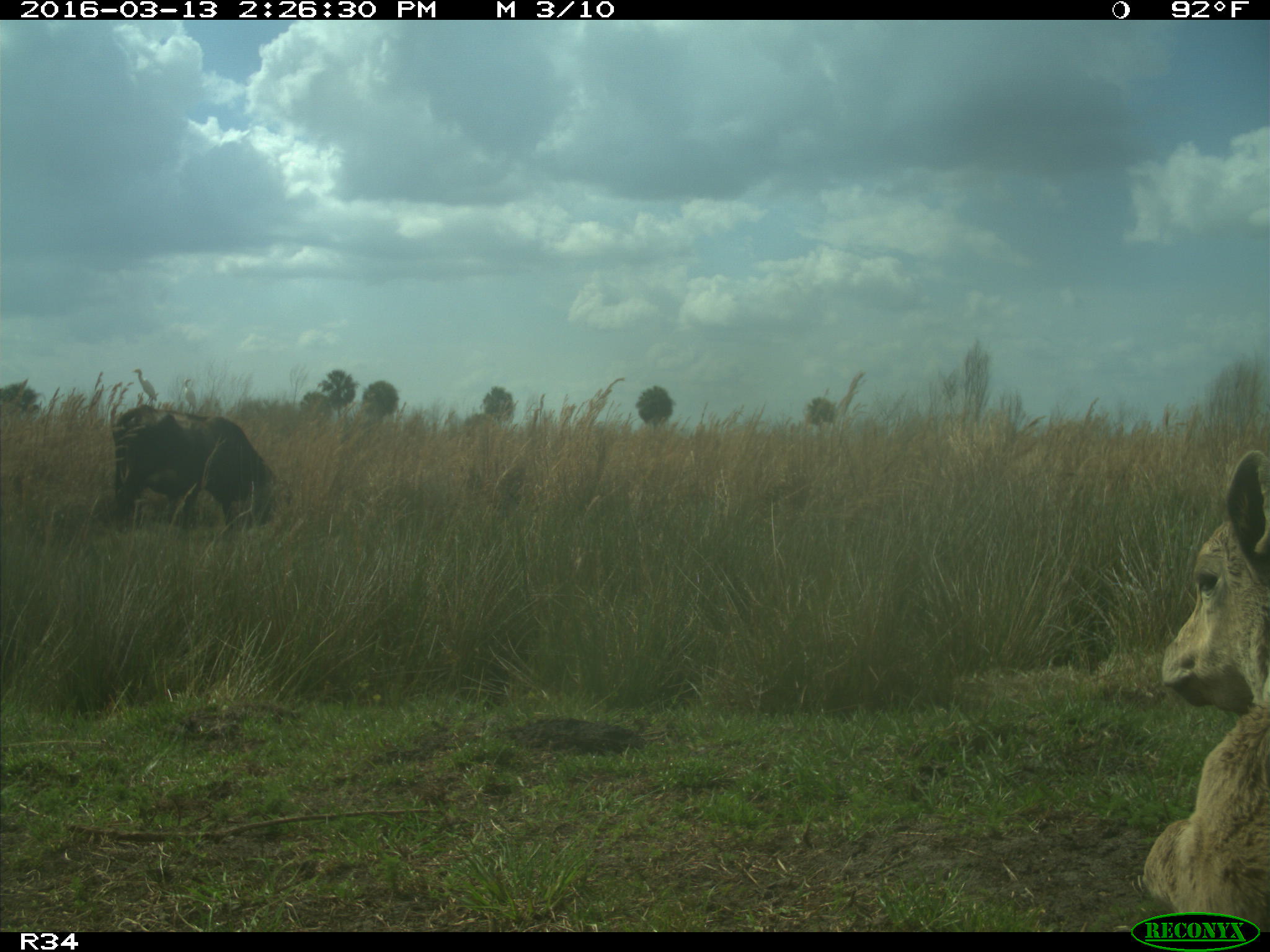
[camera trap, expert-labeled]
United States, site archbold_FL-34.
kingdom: Animalia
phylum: Chordata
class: Mammalia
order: Artiodactyla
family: Bovidae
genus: Bos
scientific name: Bos taurus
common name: domestic cow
Bos taurus (domestic cow).